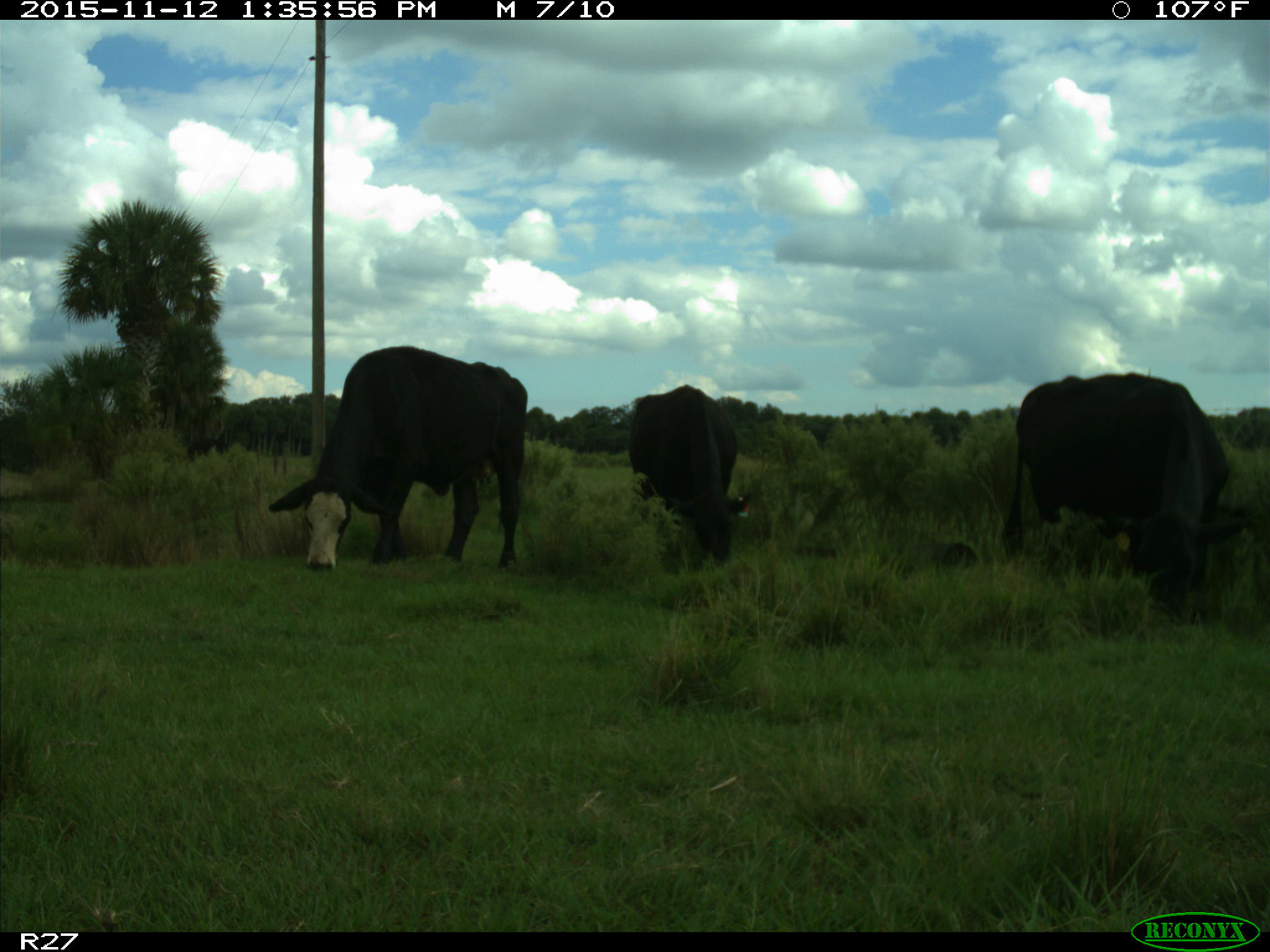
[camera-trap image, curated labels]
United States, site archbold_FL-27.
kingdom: Animalia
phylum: Chordata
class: Mammalia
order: Artiodactyla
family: Bovidae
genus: Bos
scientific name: Bos taurus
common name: domestic cow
Bos taurus (domestic cow).